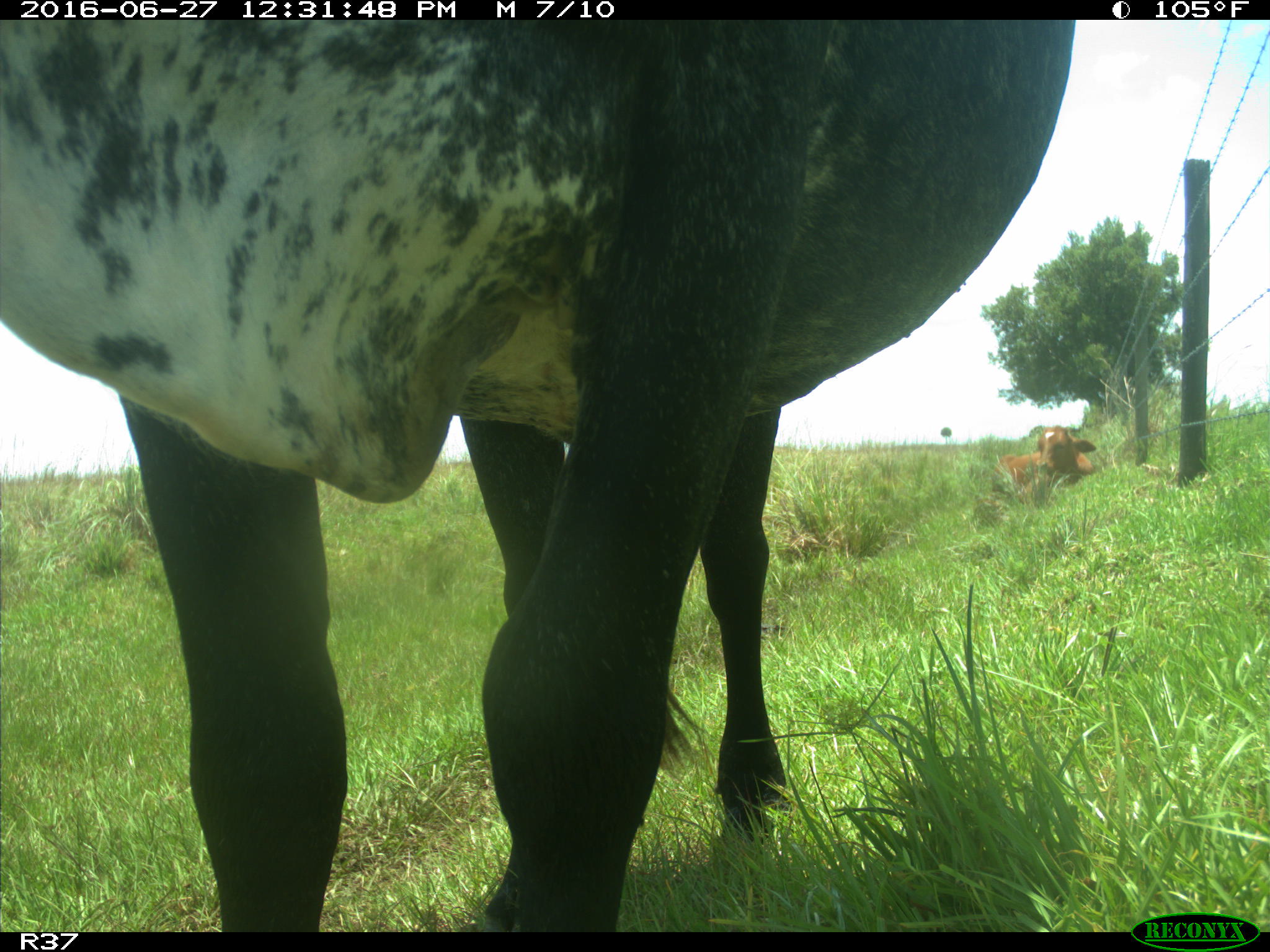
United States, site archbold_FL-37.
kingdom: Animalia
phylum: Chordata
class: Mammalia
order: Artiodactyla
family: Bovidae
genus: Bos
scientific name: Bos taurus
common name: domestic cow